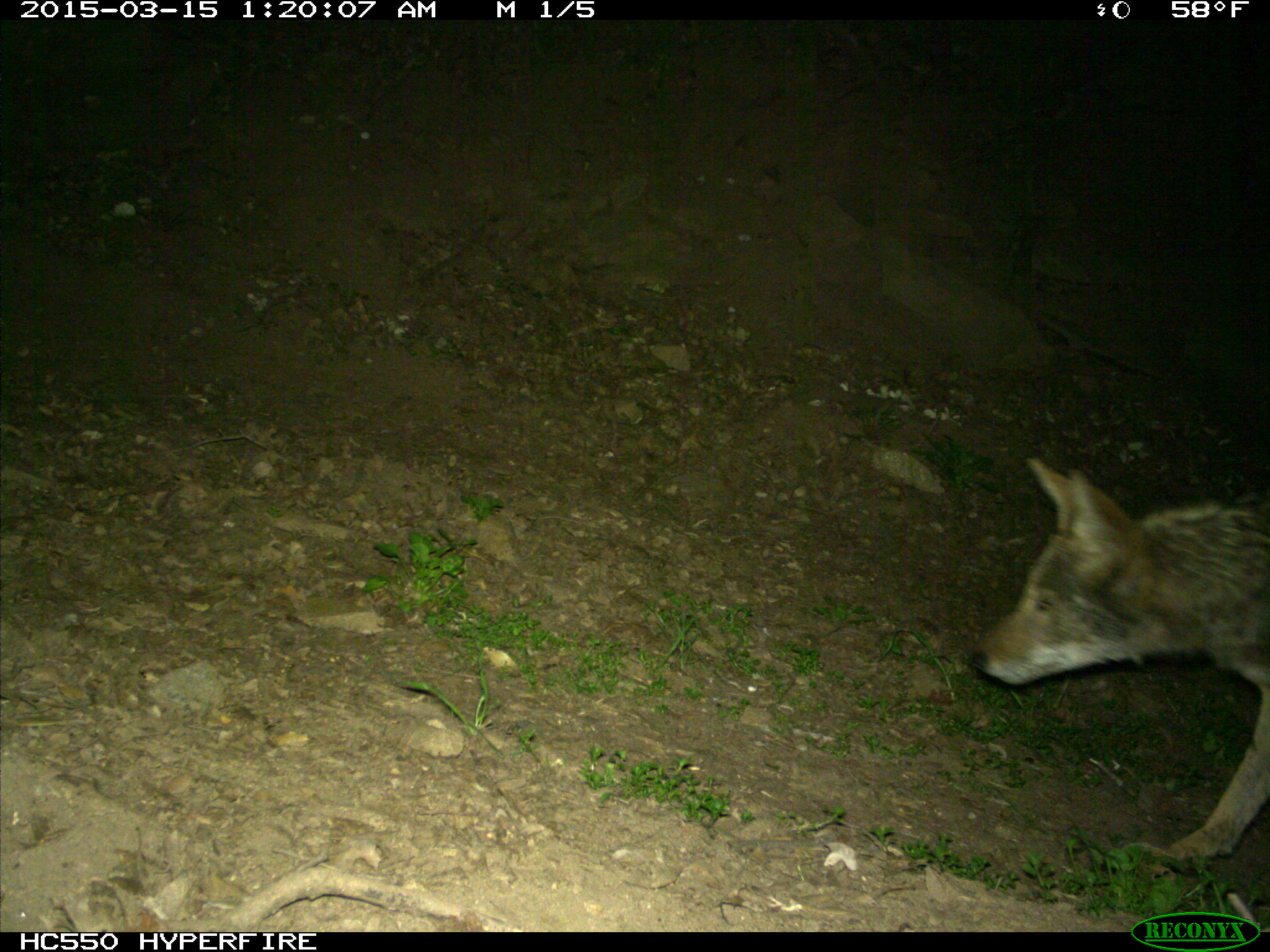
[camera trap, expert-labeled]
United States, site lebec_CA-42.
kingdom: Animalia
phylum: Chordata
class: Mammalia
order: Carnivora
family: Canidae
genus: Canis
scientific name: Canis latrans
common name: coyote